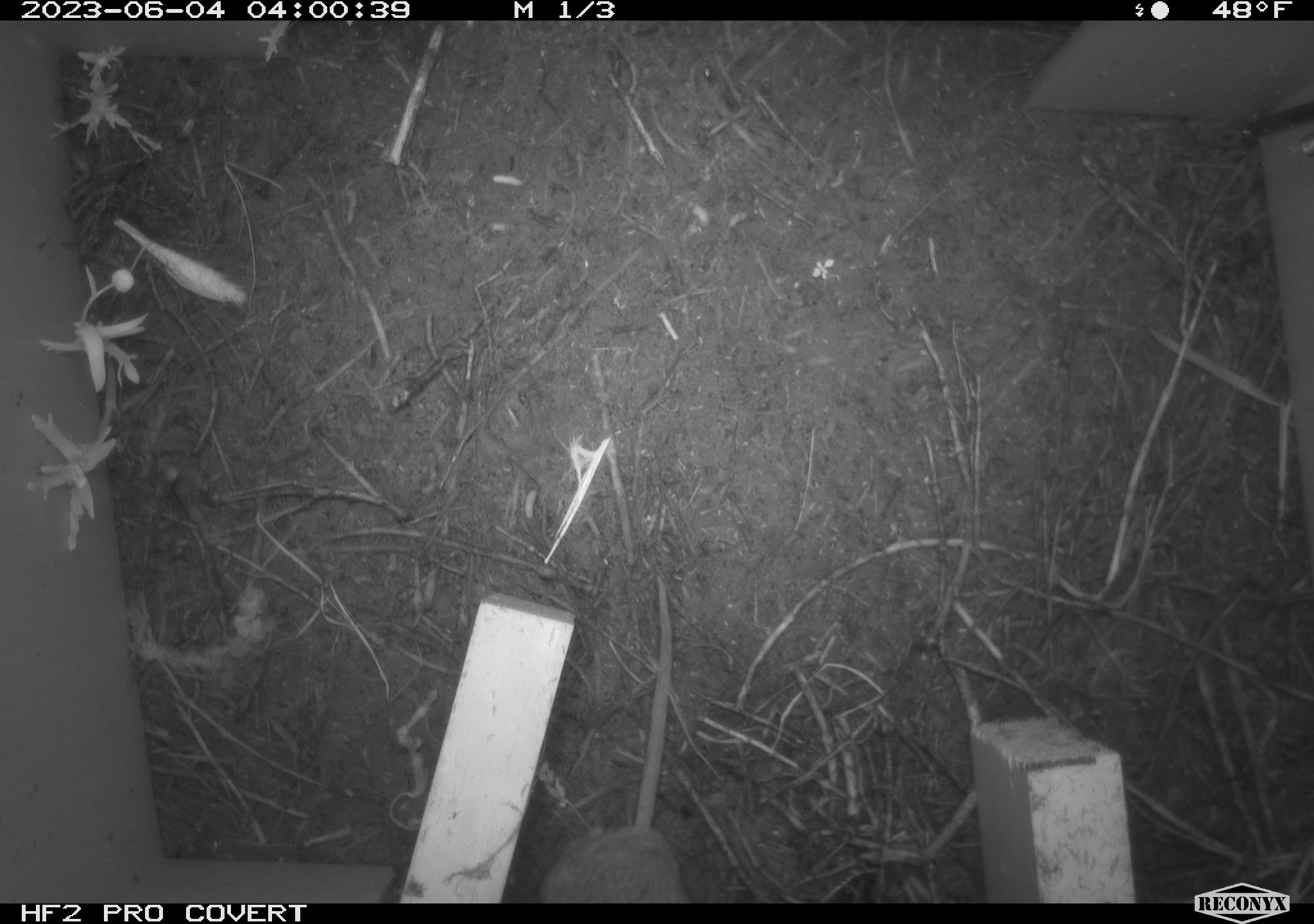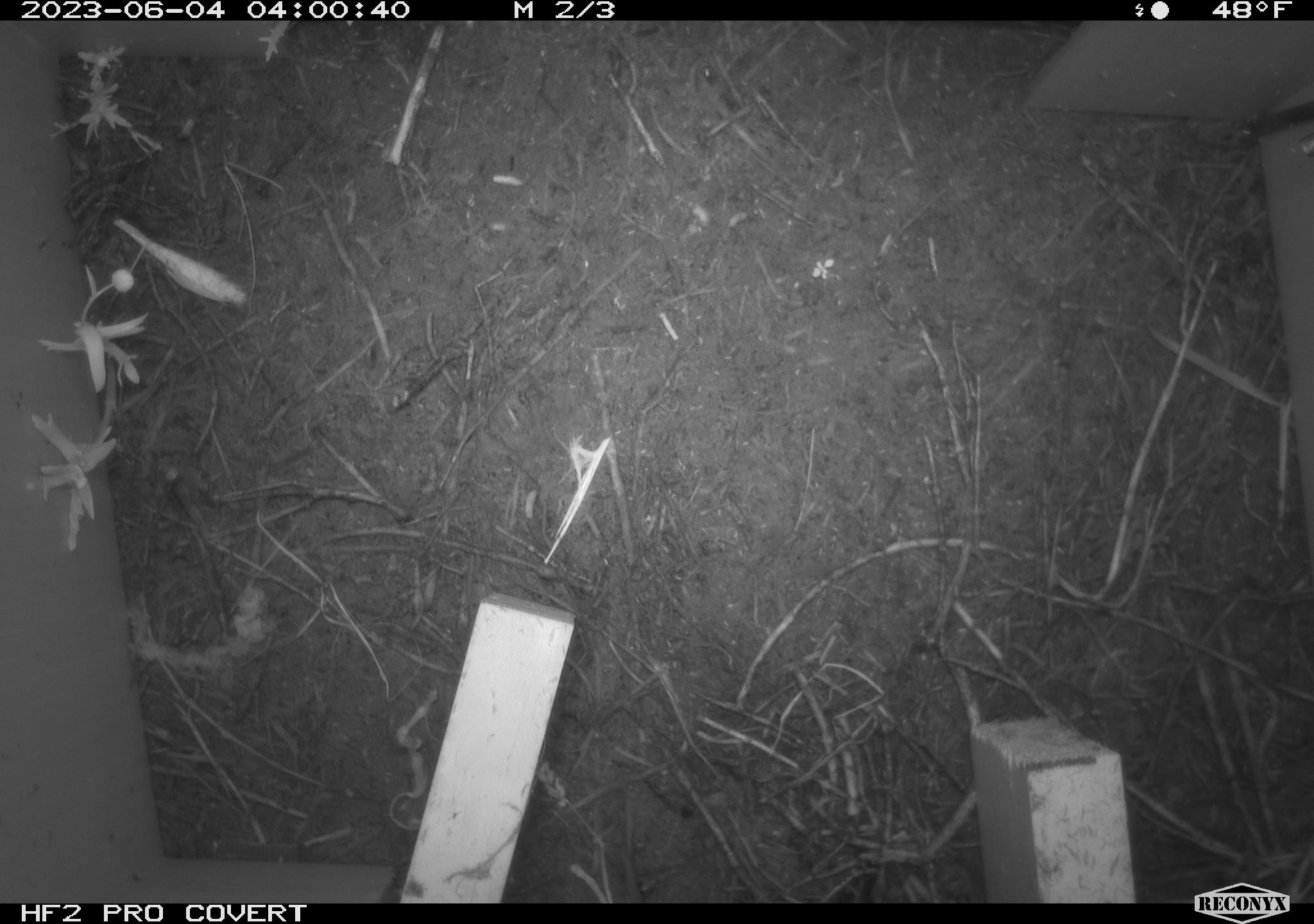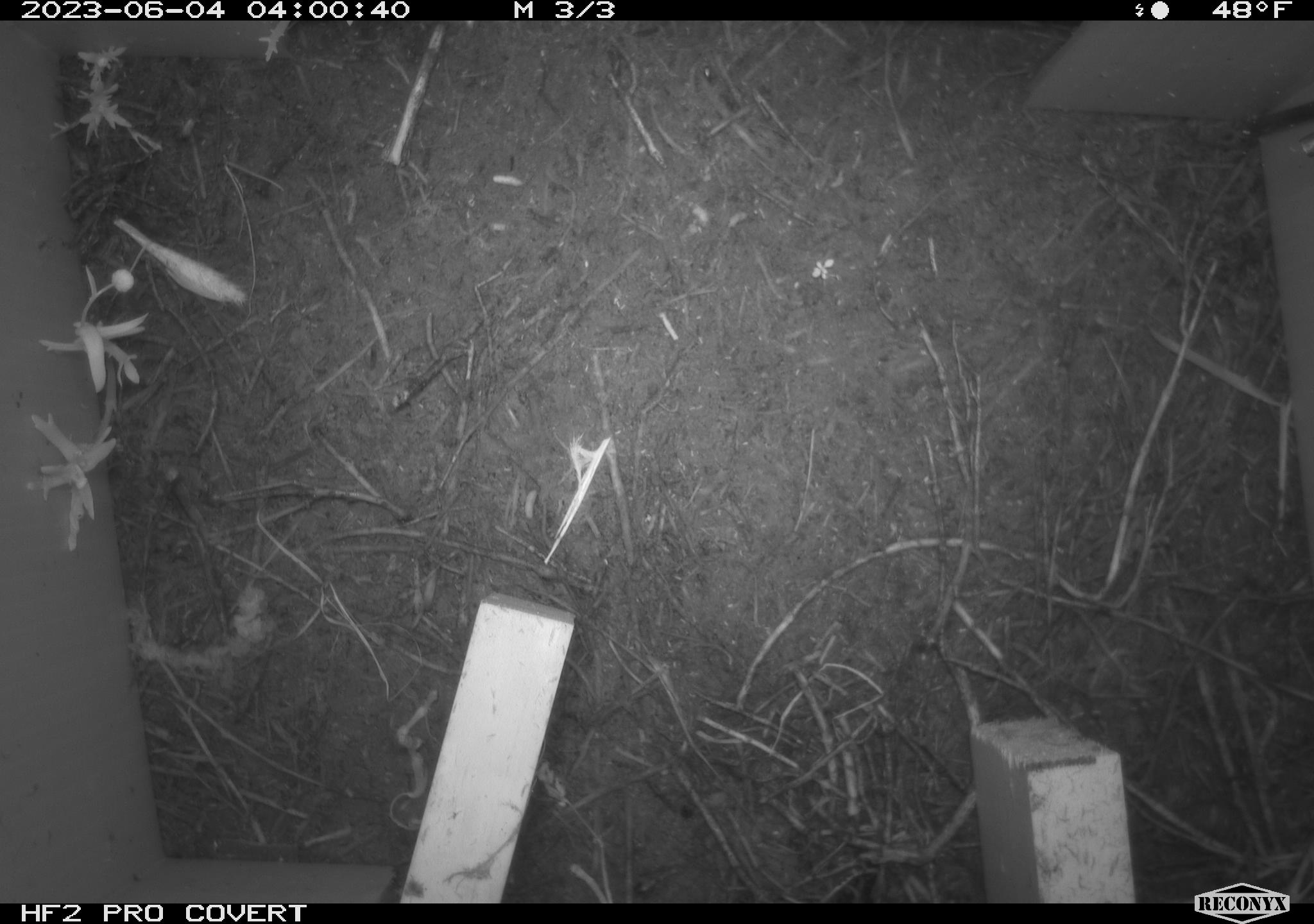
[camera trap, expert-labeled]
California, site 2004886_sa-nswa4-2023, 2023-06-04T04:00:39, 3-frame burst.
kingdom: Animalia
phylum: Chordata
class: Mammalia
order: Rodentia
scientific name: Rodentia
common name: mouse species